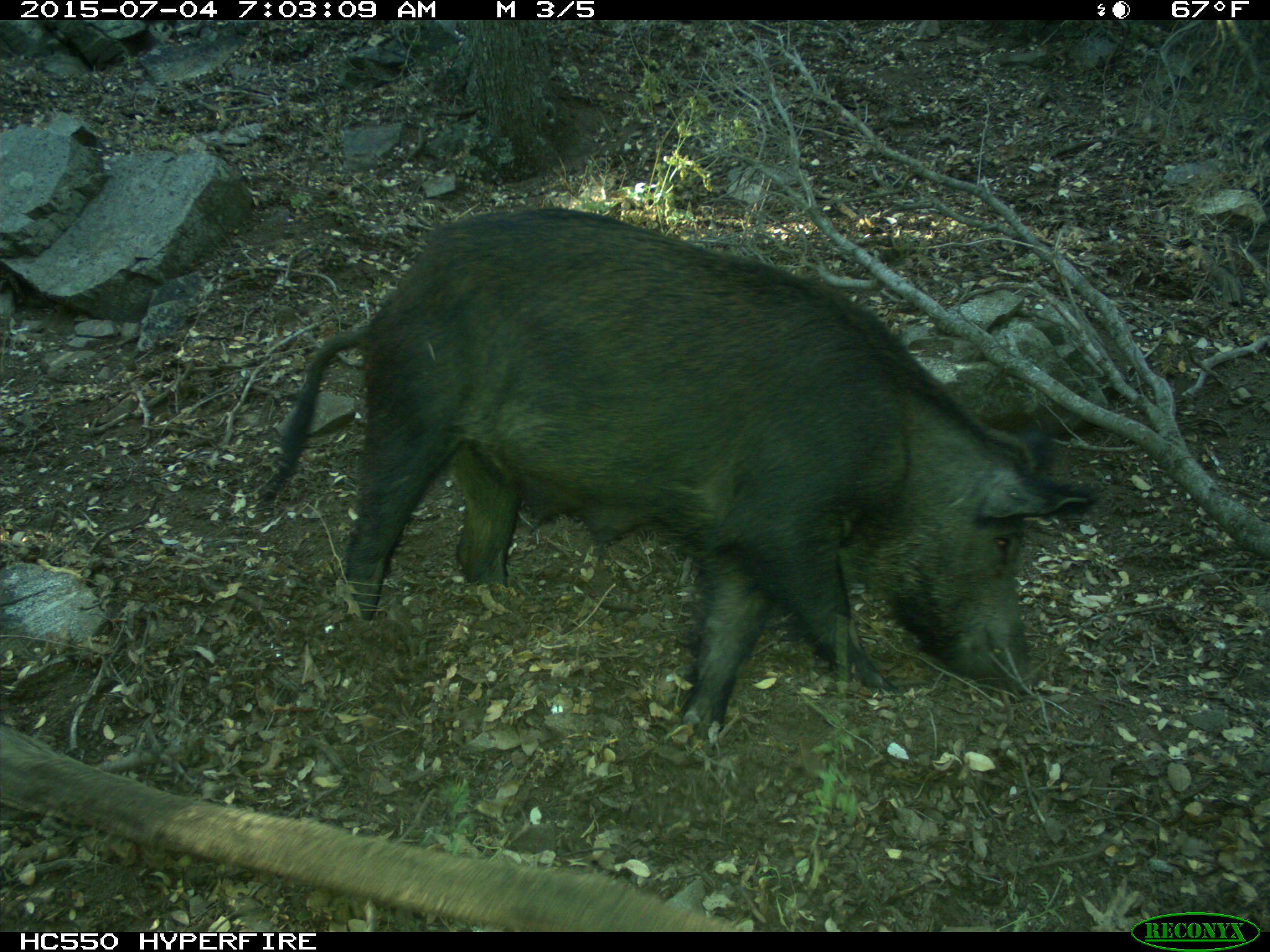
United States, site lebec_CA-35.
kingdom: Animalia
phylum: Chordata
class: Mammalia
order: Artiodactyla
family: Suidae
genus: Sus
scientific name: Sus scrofa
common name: wild boar